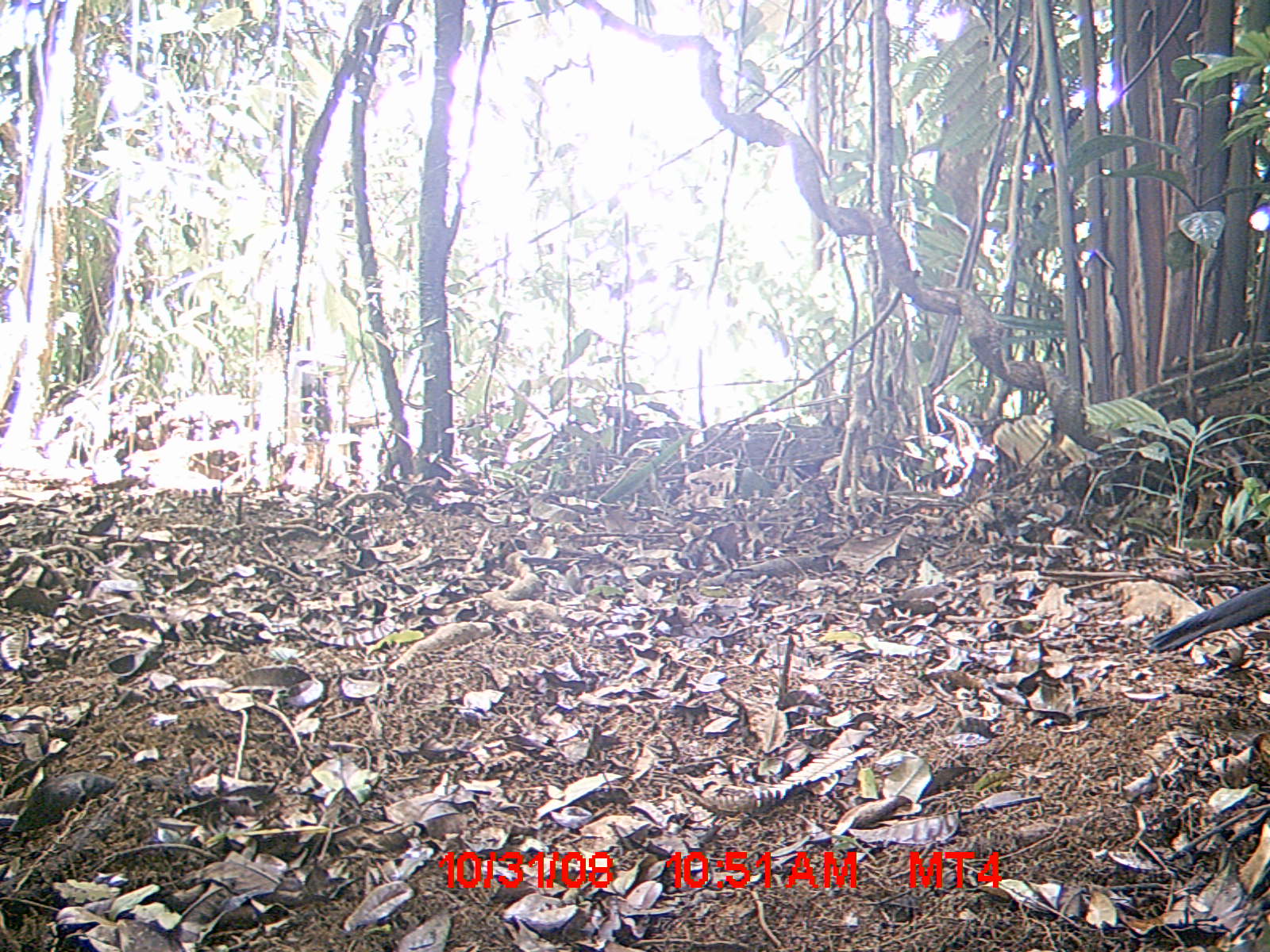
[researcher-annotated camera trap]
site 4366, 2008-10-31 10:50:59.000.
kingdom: Animalia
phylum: Chordata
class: Aves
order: Cuculiformes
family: Cuculidae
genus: Coua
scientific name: Coua ruficeps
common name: red-capped coua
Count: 1.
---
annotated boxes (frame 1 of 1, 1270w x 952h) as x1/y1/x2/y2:
coua ruficeps: 1145/581/1269/655